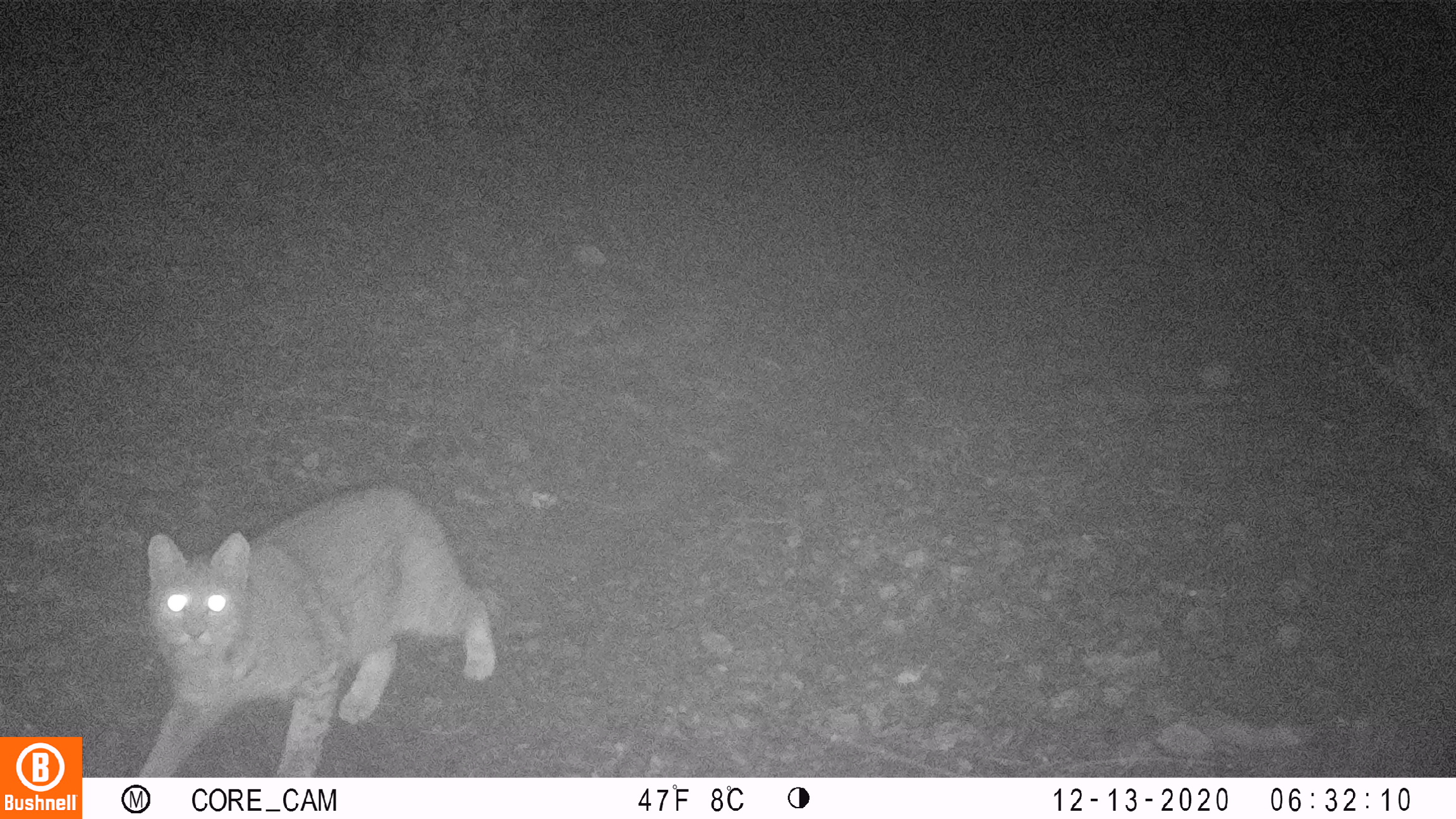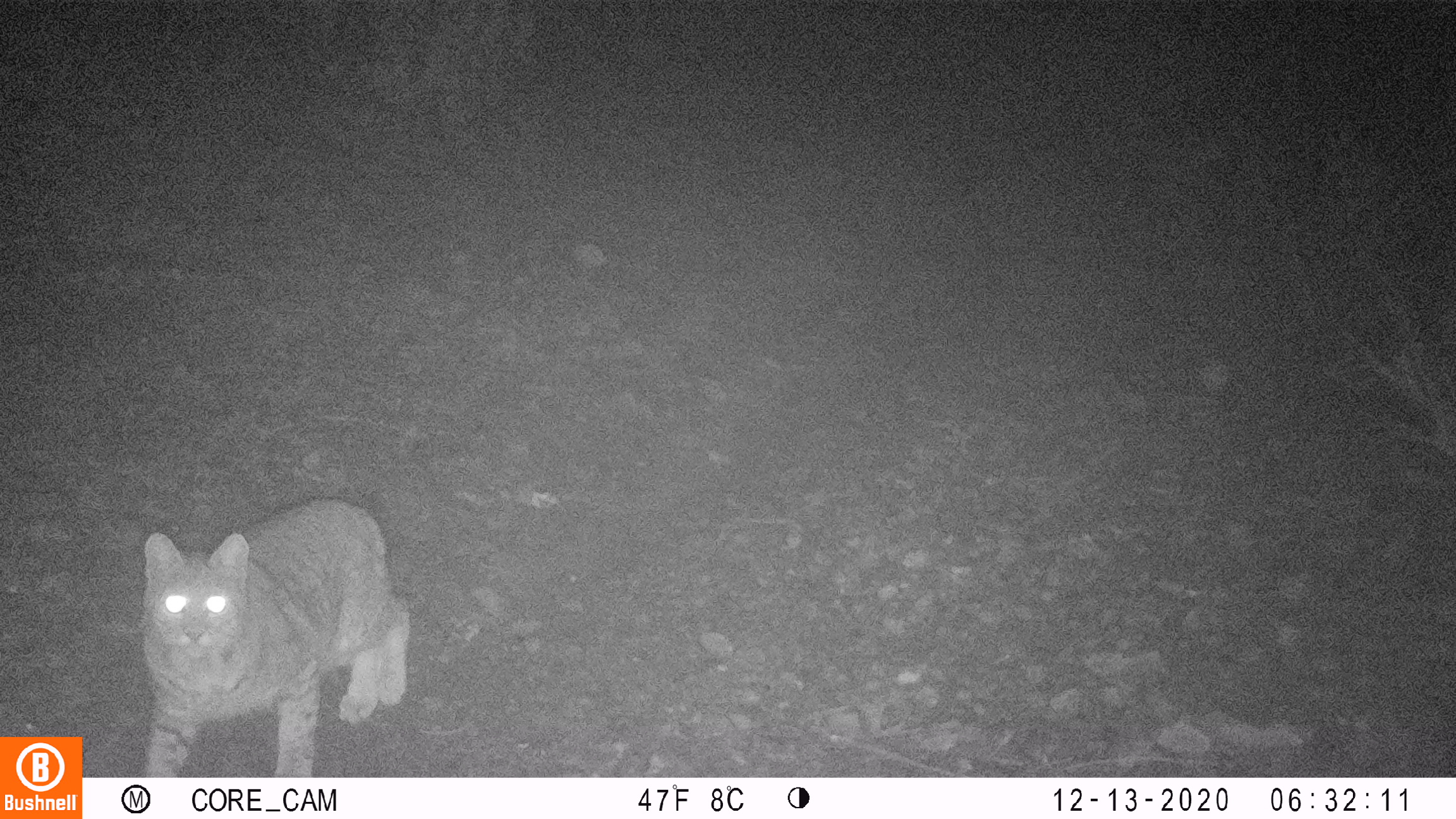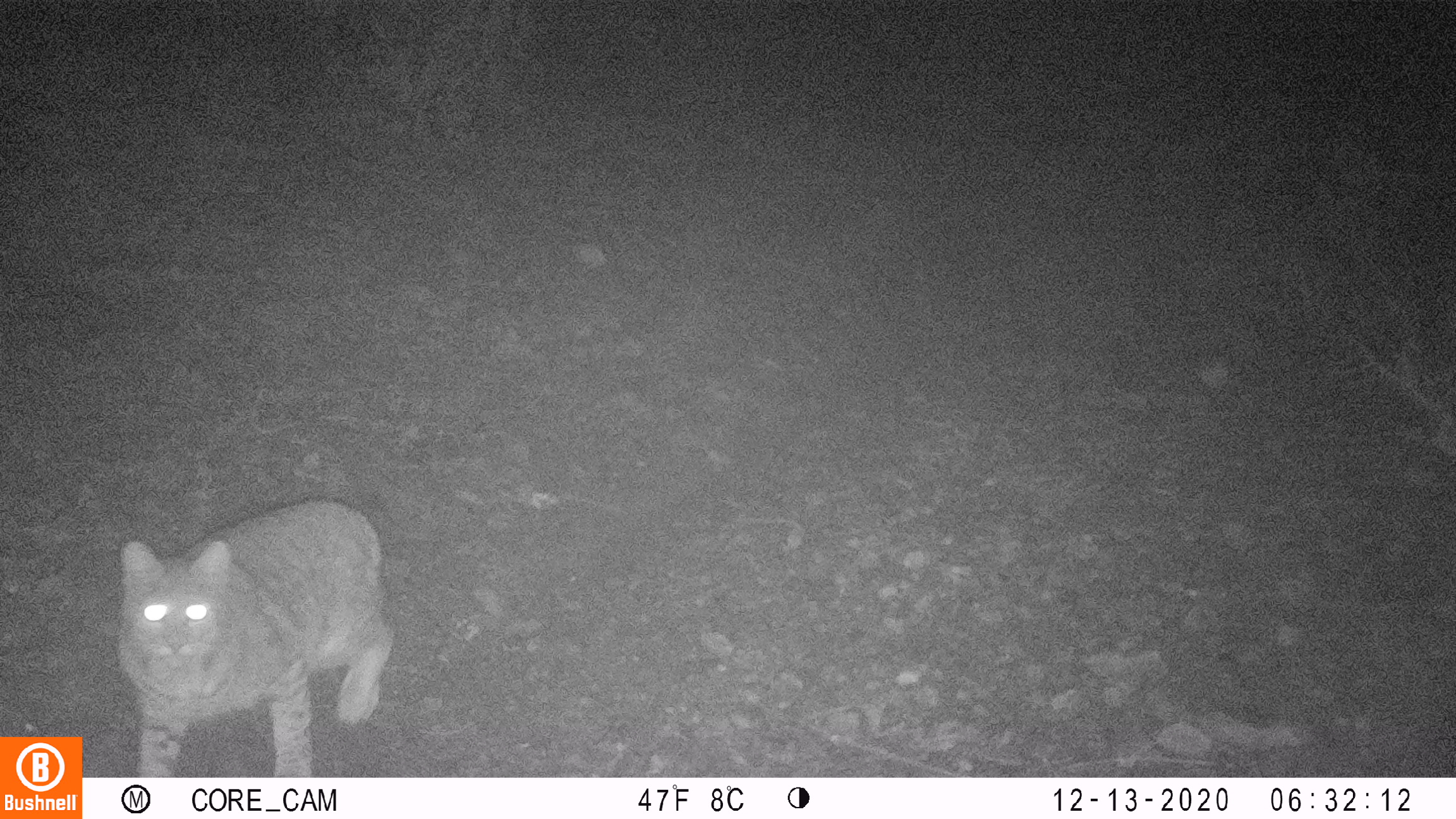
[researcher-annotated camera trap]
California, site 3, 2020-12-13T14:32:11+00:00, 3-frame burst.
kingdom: Animalia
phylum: Chordata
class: Mammalia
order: Carnivora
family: Felidae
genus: Lynx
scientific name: Lynx rufus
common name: bobcat